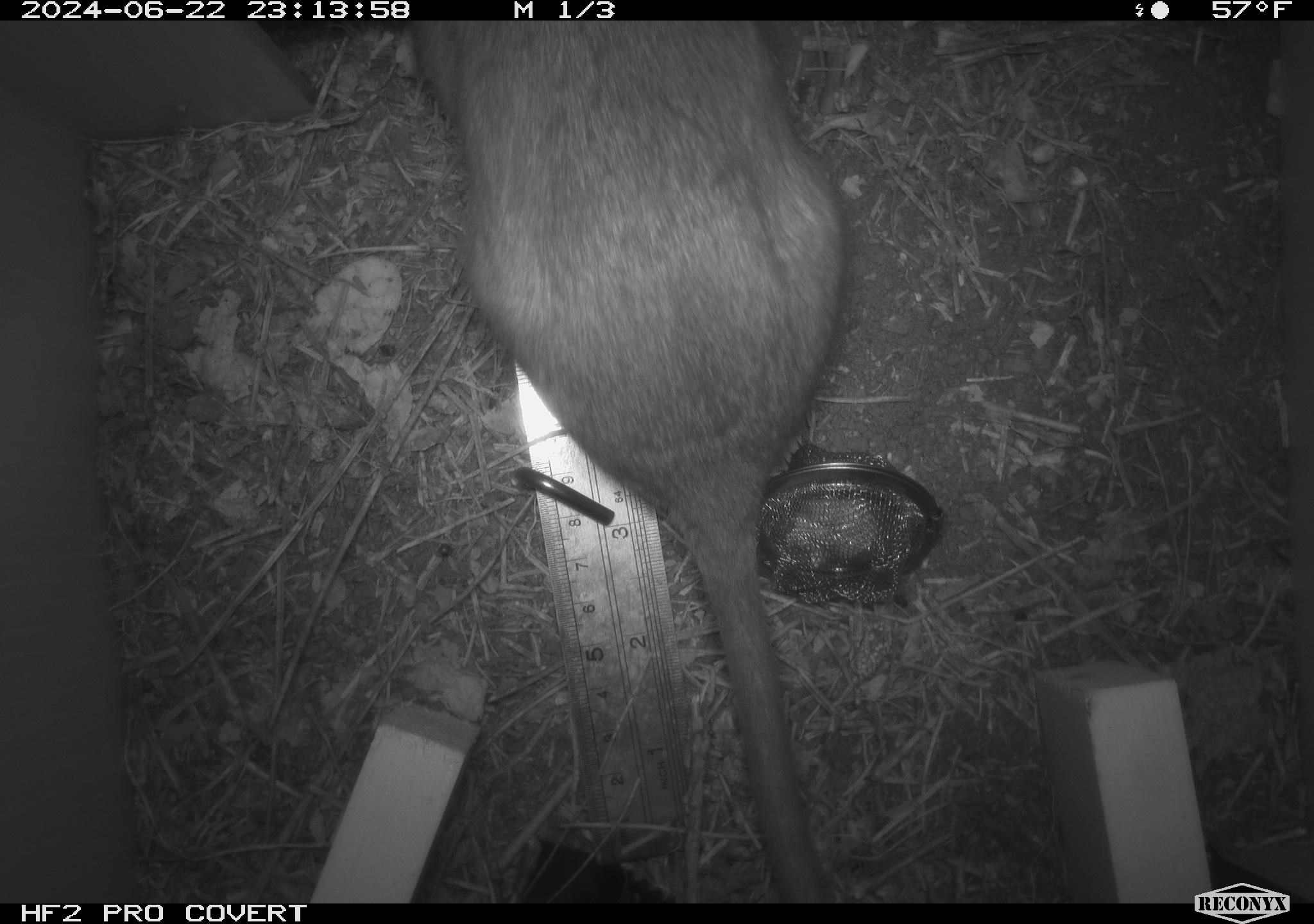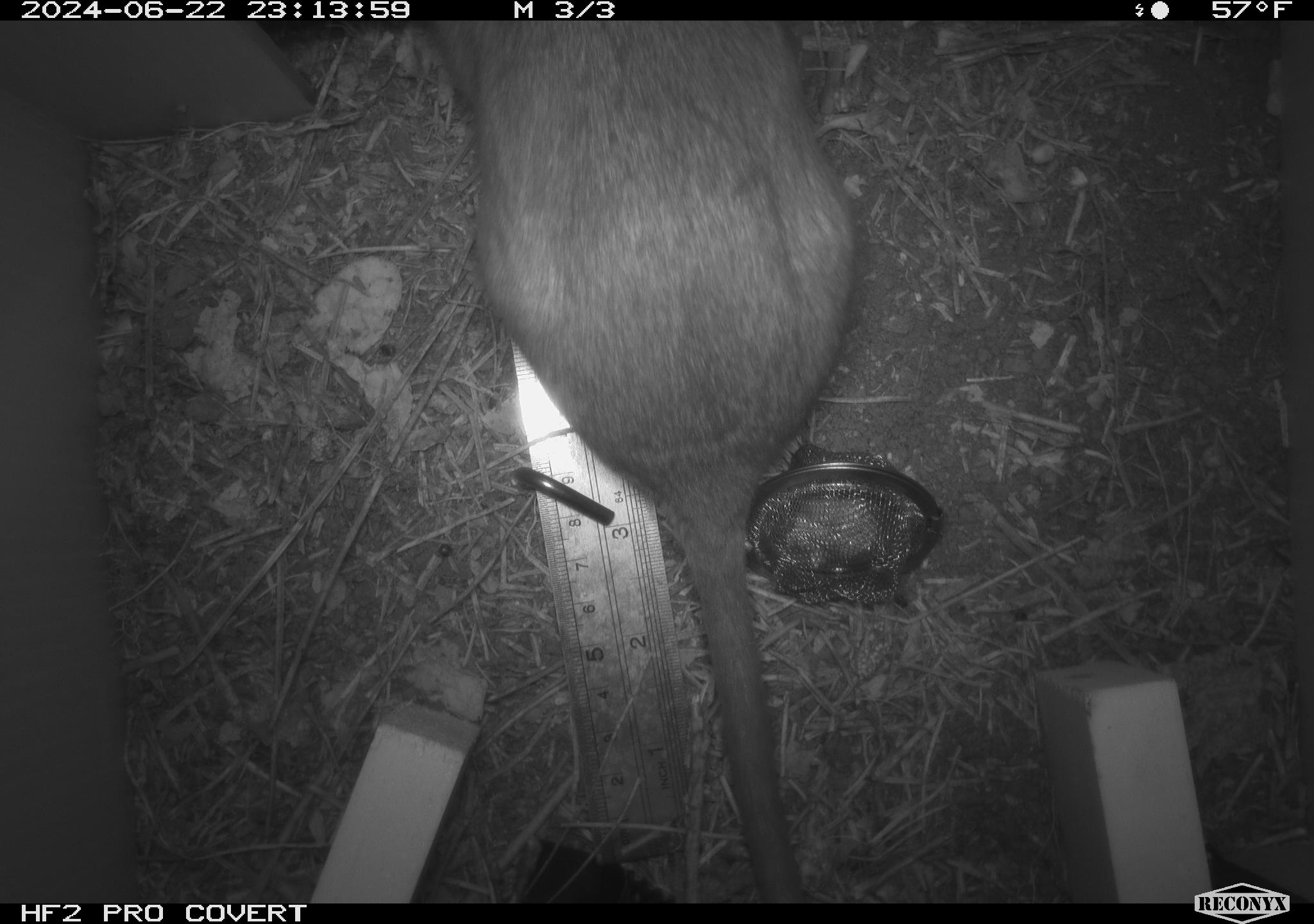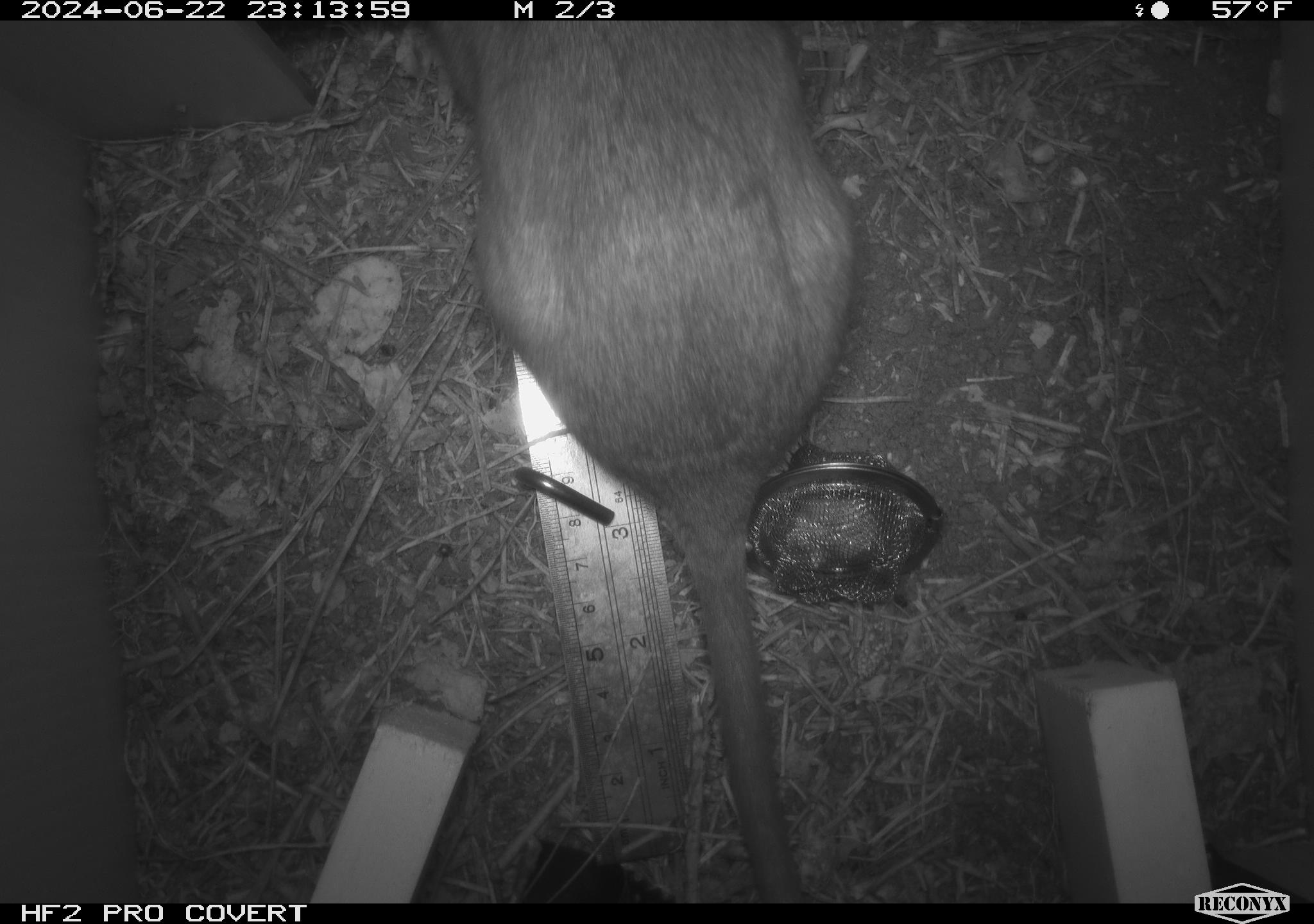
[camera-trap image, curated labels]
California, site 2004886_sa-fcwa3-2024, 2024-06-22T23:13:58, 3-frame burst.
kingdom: Animalia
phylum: Chordata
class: Mammalia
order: Rodentia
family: Cricetidae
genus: Neotoma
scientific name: Neotoma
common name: pack rat or woodrat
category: neotoma species